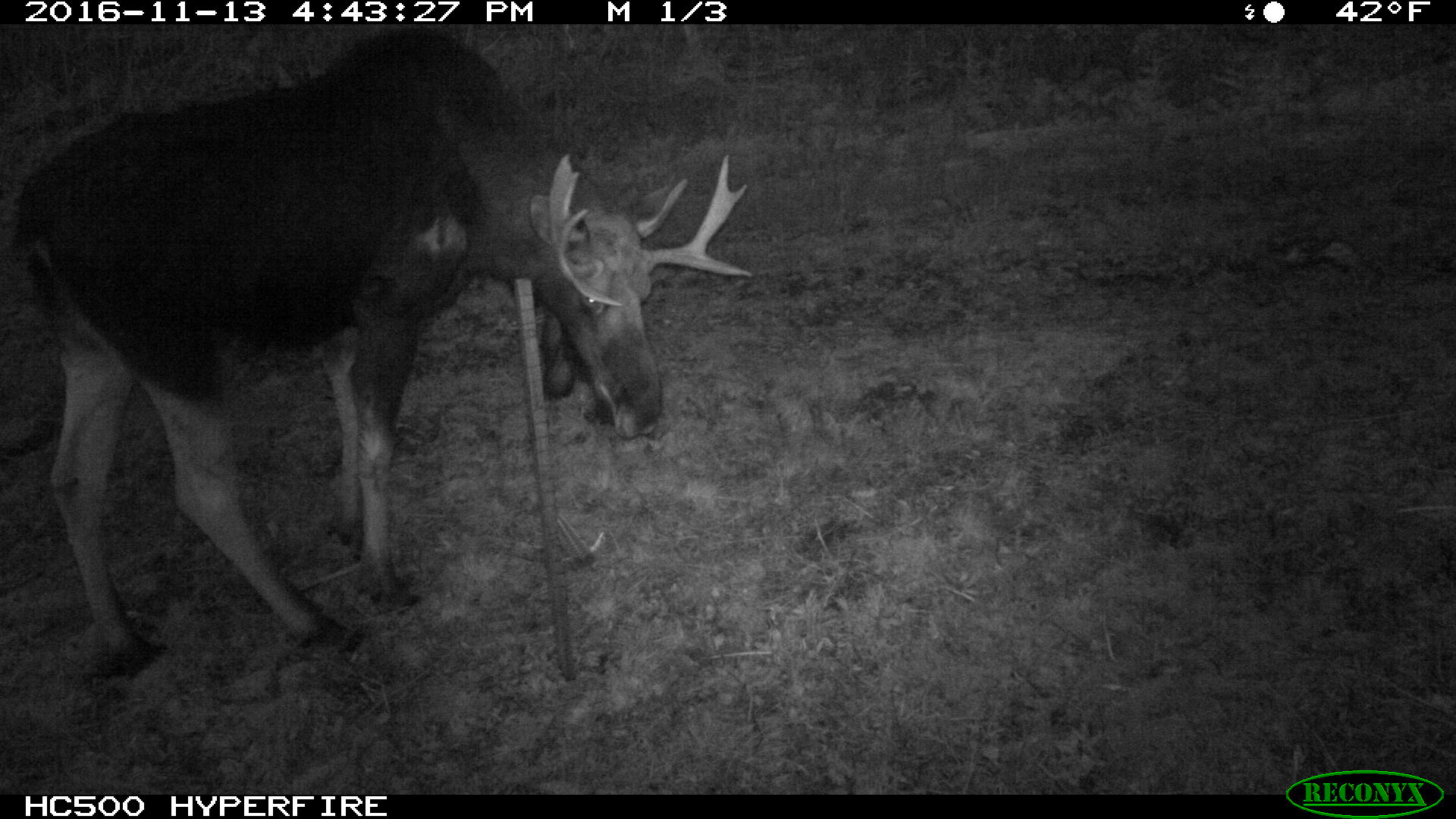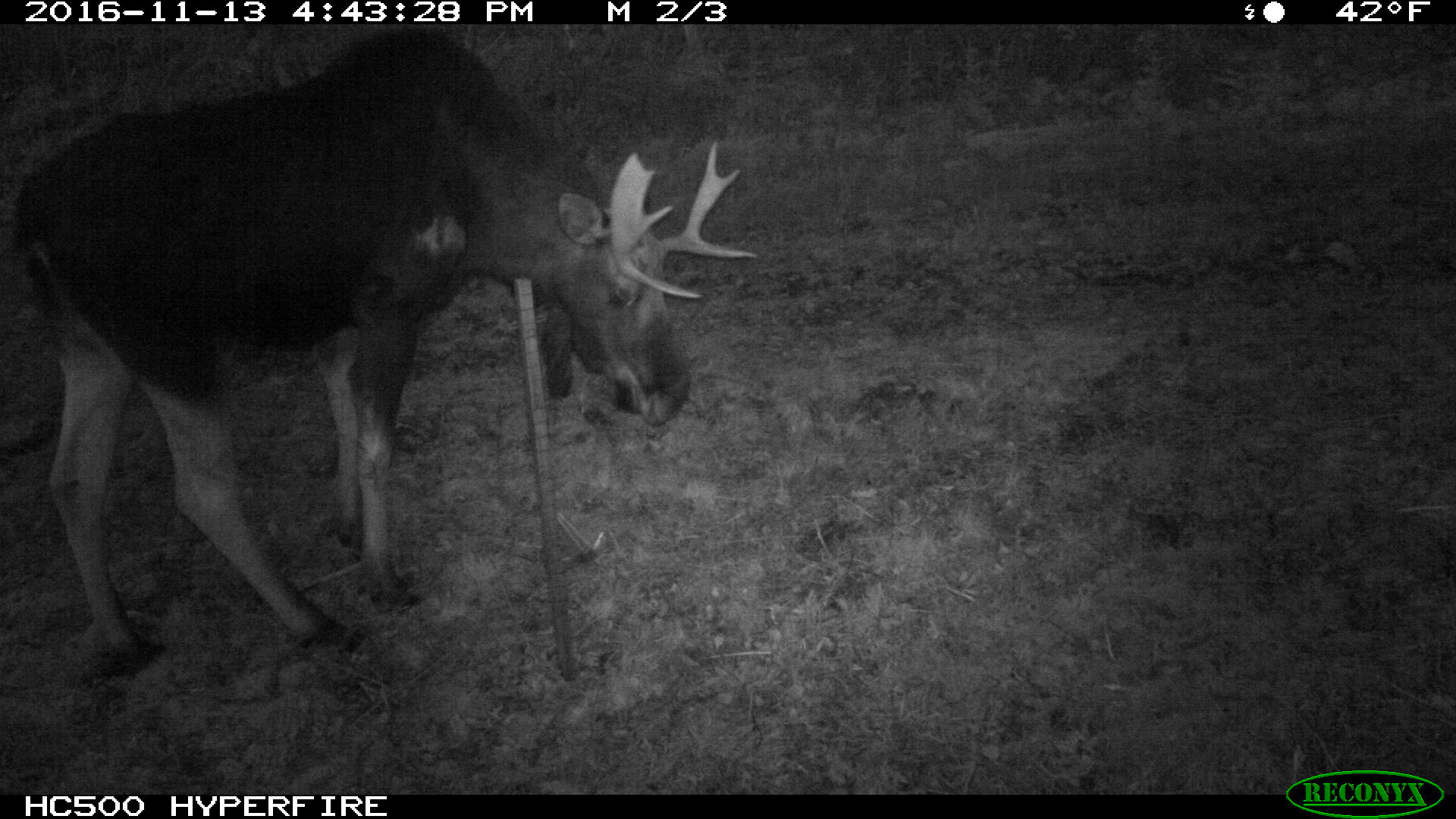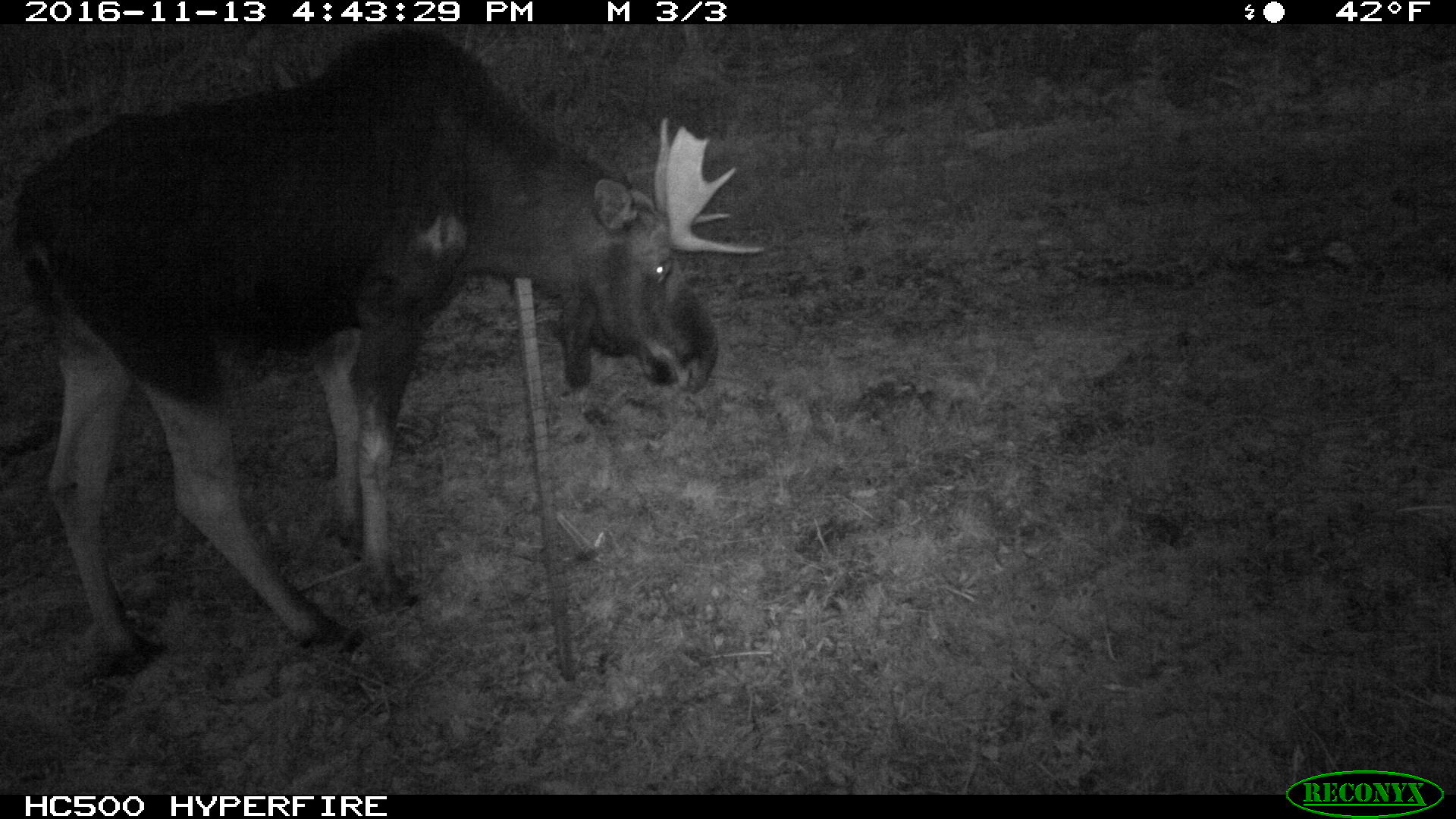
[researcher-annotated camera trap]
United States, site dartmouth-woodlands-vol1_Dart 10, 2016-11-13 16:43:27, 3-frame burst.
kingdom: Animalia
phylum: Chordata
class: Mammalia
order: Artiodactyla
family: Cervidae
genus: Alces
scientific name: Alces alces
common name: moose